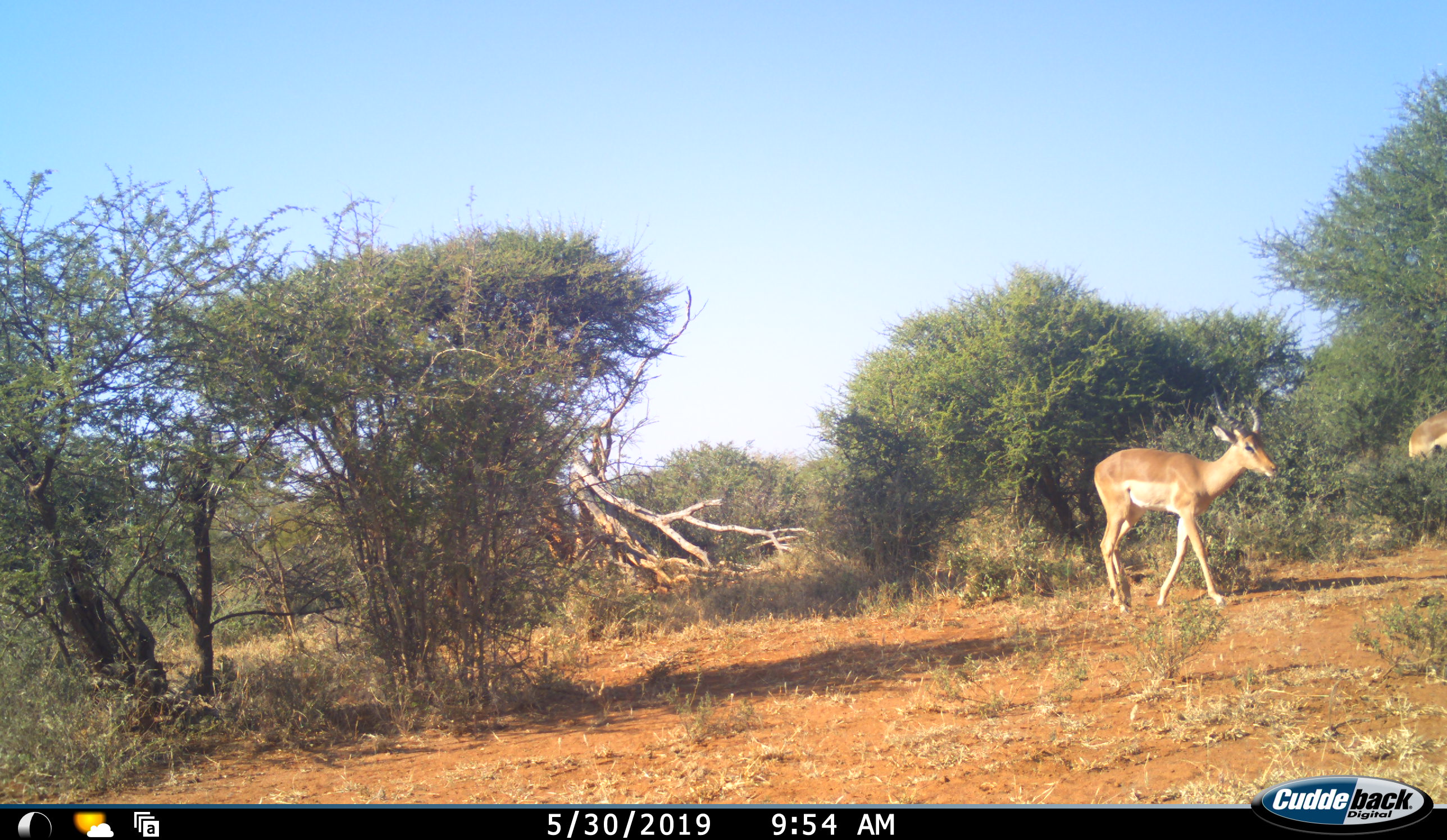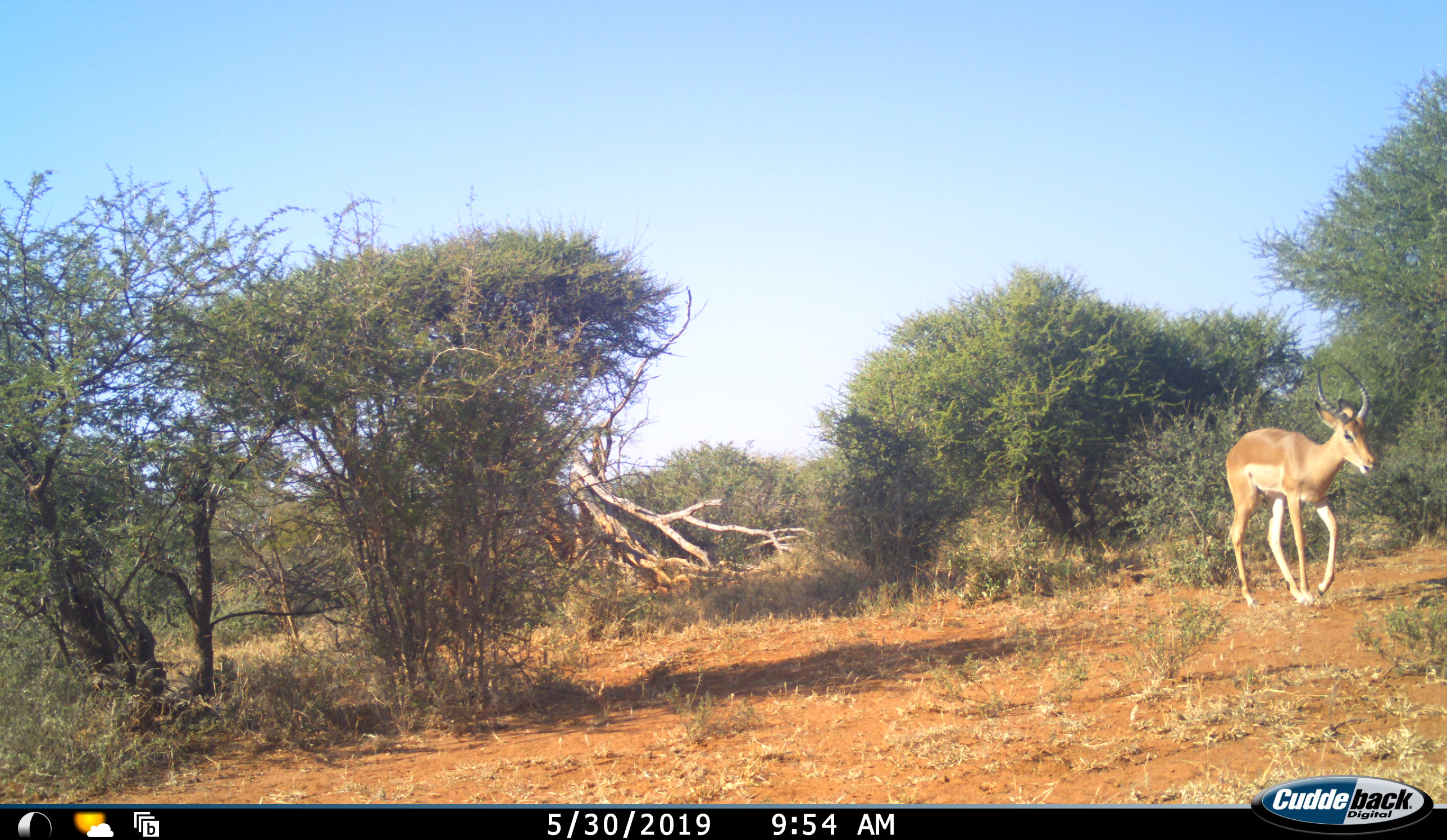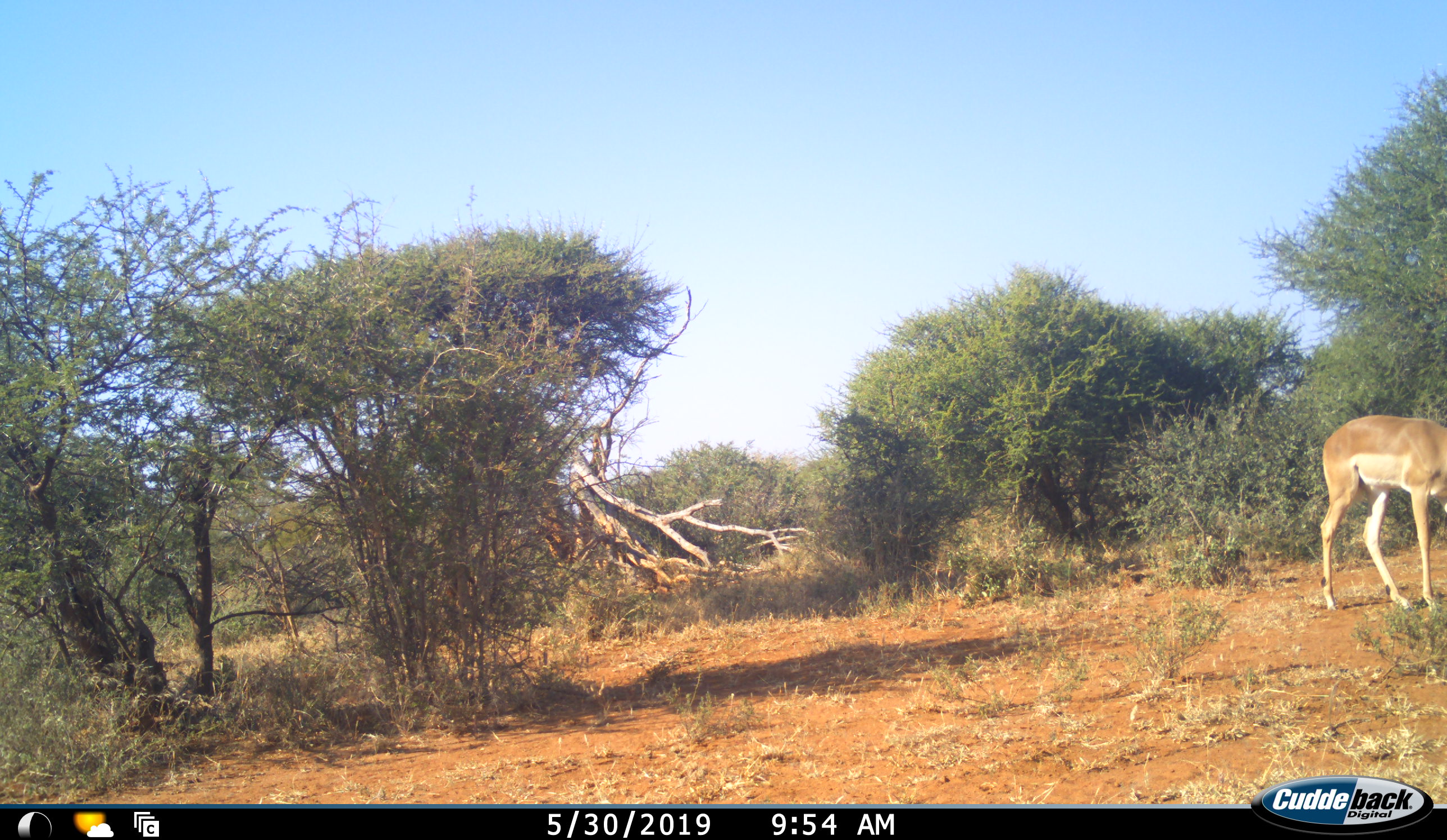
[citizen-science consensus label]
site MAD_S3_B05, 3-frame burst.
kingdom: Animalia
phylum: Chordata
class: Mammalia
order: Artiodactyla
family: Bovidae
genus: Aepyceros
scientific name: Aepyceros melampus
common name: impala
Impala (Aepyceros melampus), count 2. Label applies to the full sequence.